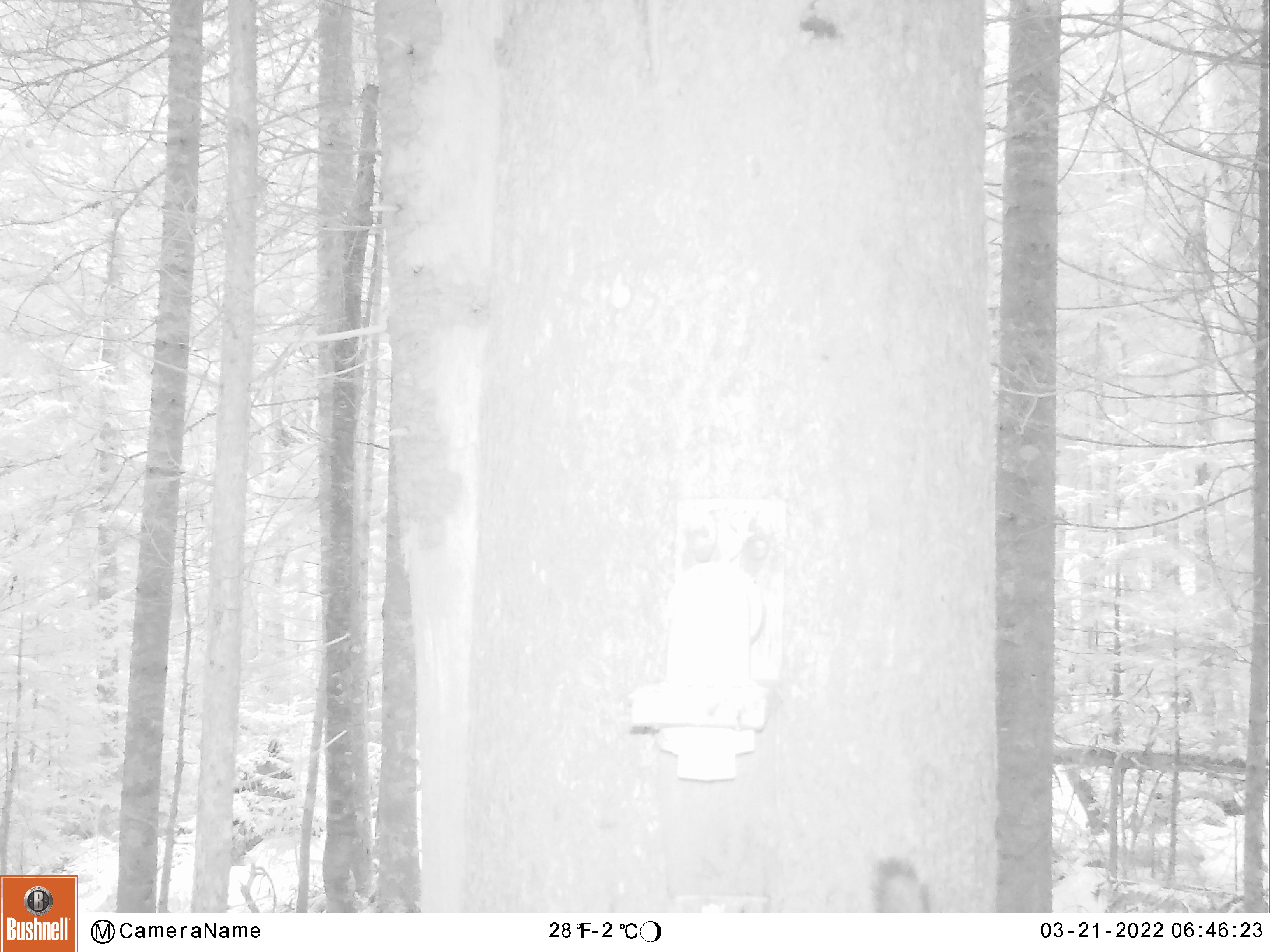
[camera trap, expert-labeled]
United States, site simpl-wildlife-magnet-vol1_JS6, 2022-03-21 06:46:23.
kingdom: Animalia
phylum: Chordata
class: Mammalia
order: Rodentia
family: Sciuridae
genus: Tamiasciurus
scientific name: Tamiasciurus hudsonicus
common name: red squirrel